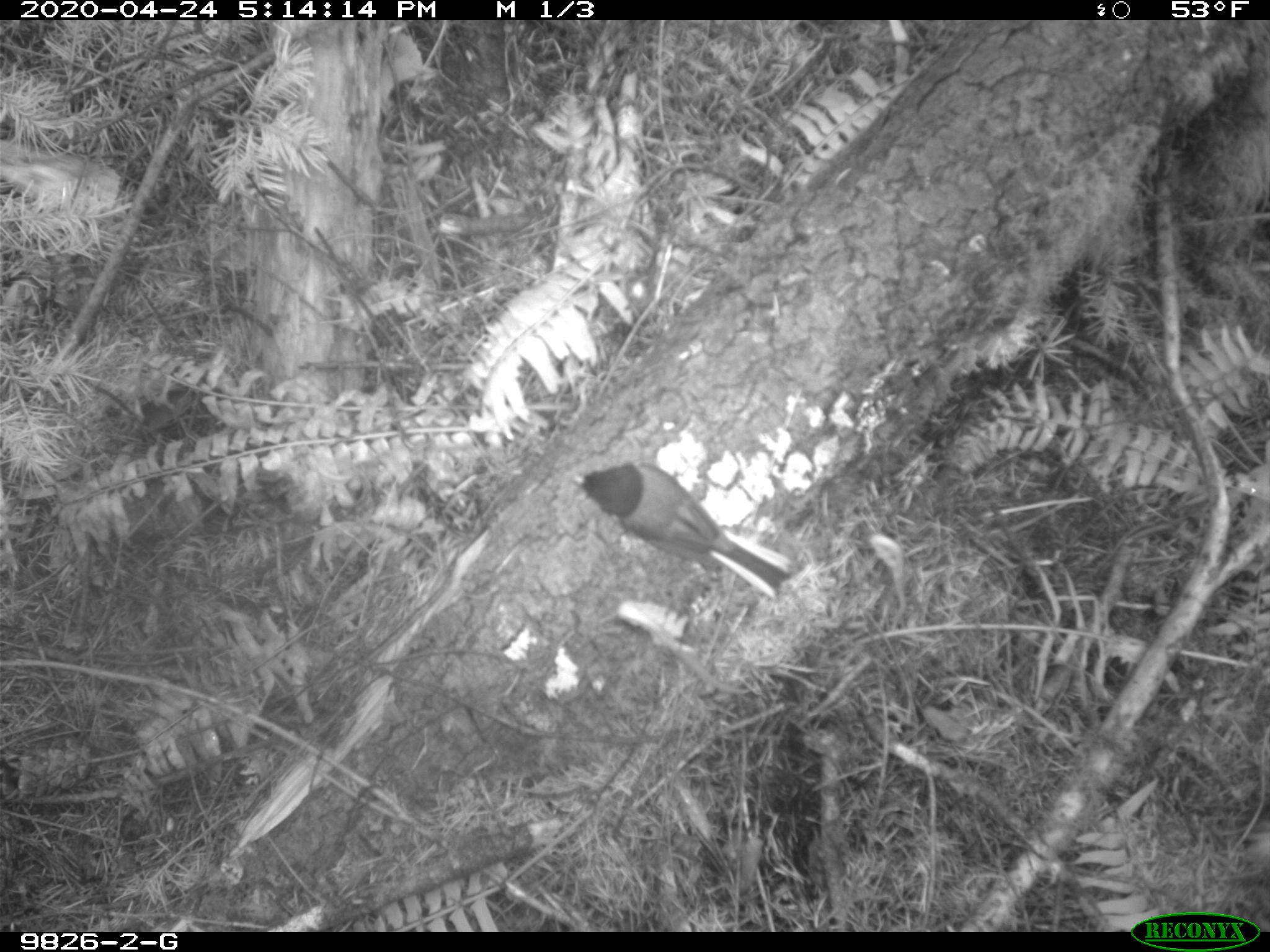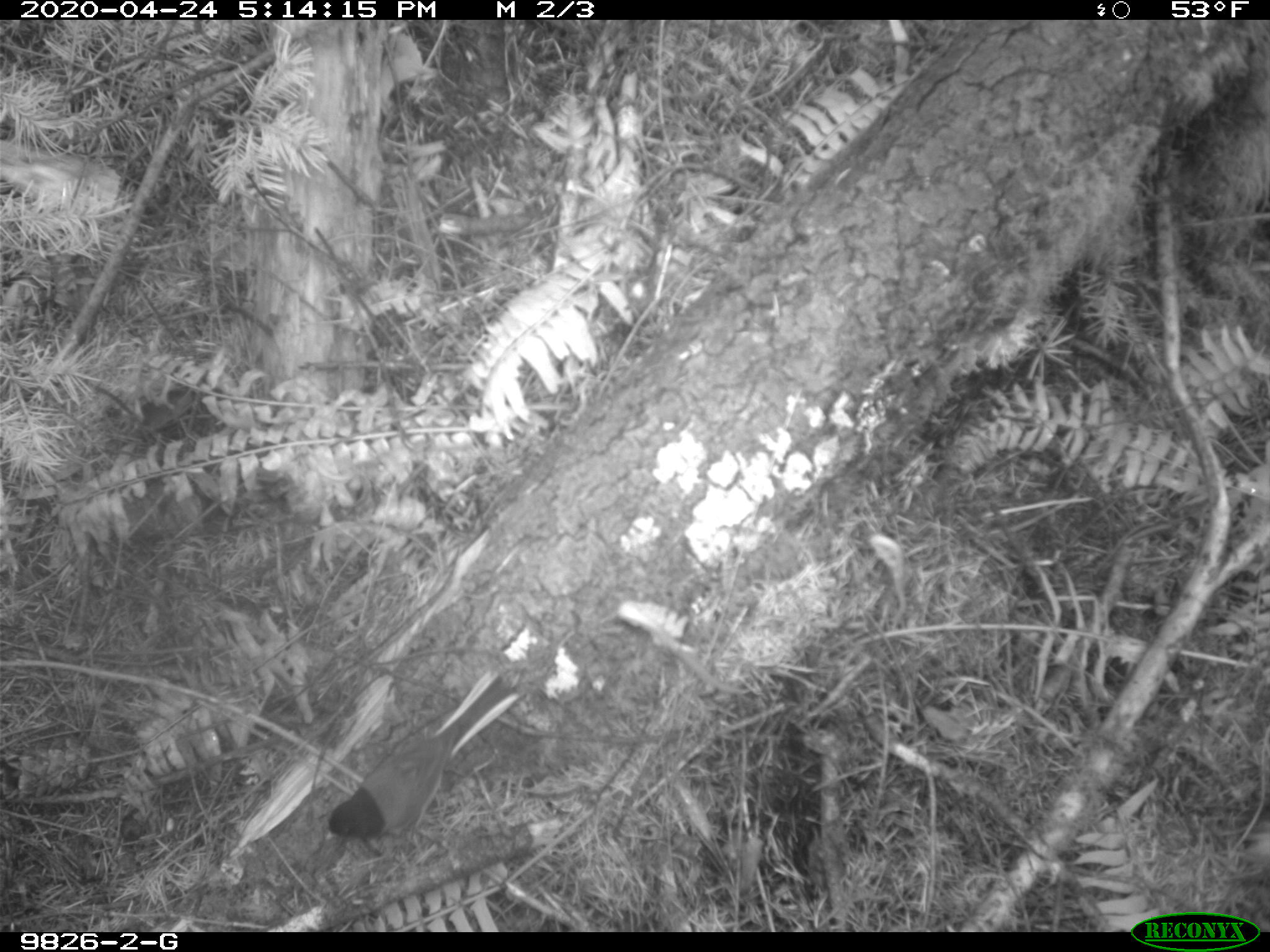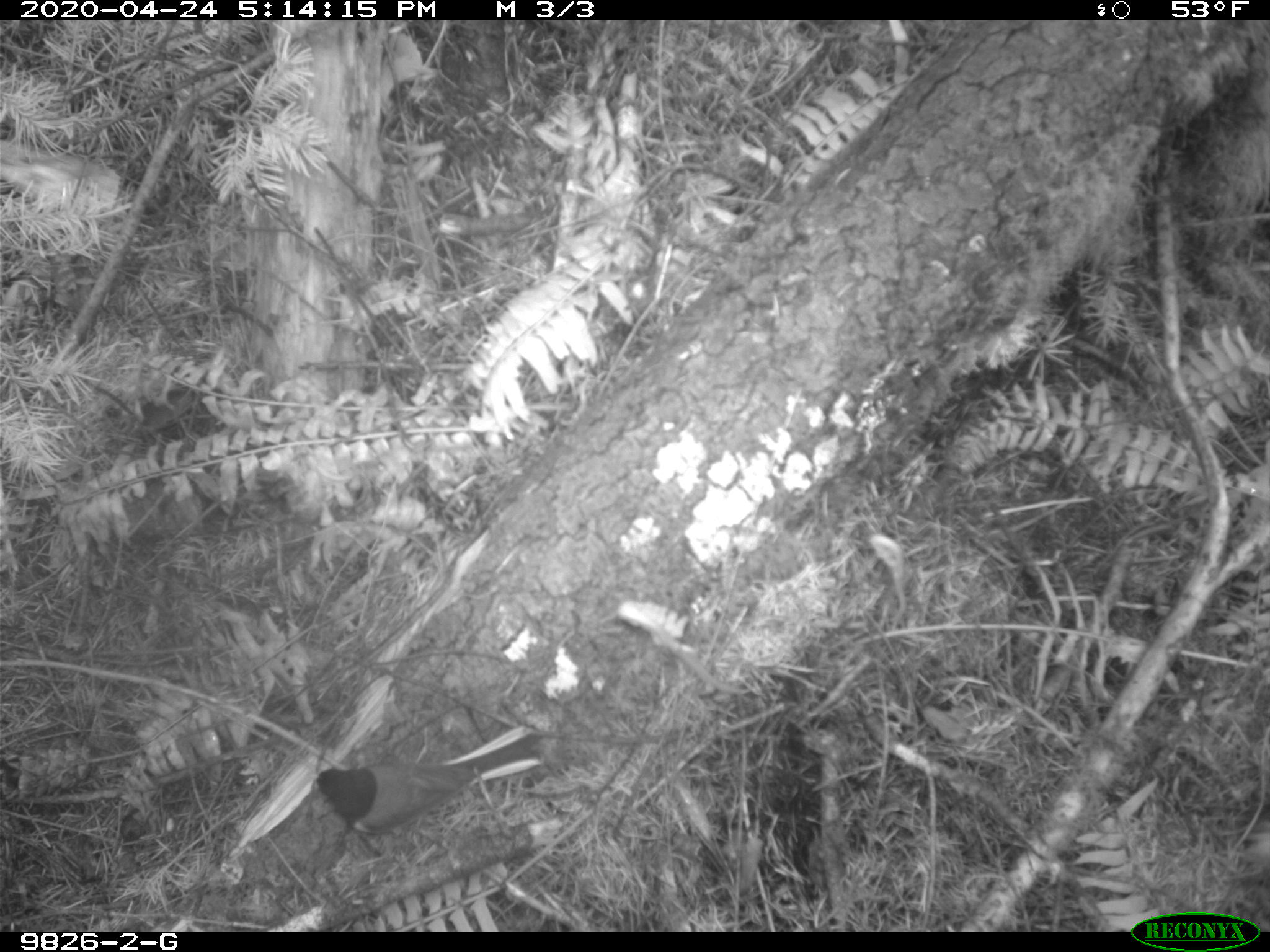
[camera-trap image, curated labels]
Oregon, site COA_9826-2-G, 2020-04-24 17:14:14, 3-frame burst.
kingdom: Animalia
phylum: Chordata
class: Aves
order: Passeriformes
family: Passerellidae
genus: Junco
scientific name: Junco hyemalis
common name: dark-eyed junco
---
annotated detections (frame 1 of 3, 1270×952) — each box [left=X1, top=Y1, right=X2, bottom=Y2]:
dark-eyed junco: [left=566, top=457, right=791, bottom=607]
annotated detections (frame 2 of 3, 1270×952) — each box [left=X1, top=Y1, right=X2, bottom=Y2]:
dark-eyed junco: [left=308, top=660, right=530, bottom=863]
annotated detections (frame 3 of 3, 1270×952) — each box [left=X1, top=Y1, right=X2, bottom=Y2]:
dark-eyed junco: [left=308, top=724, right=552, bottom=839]